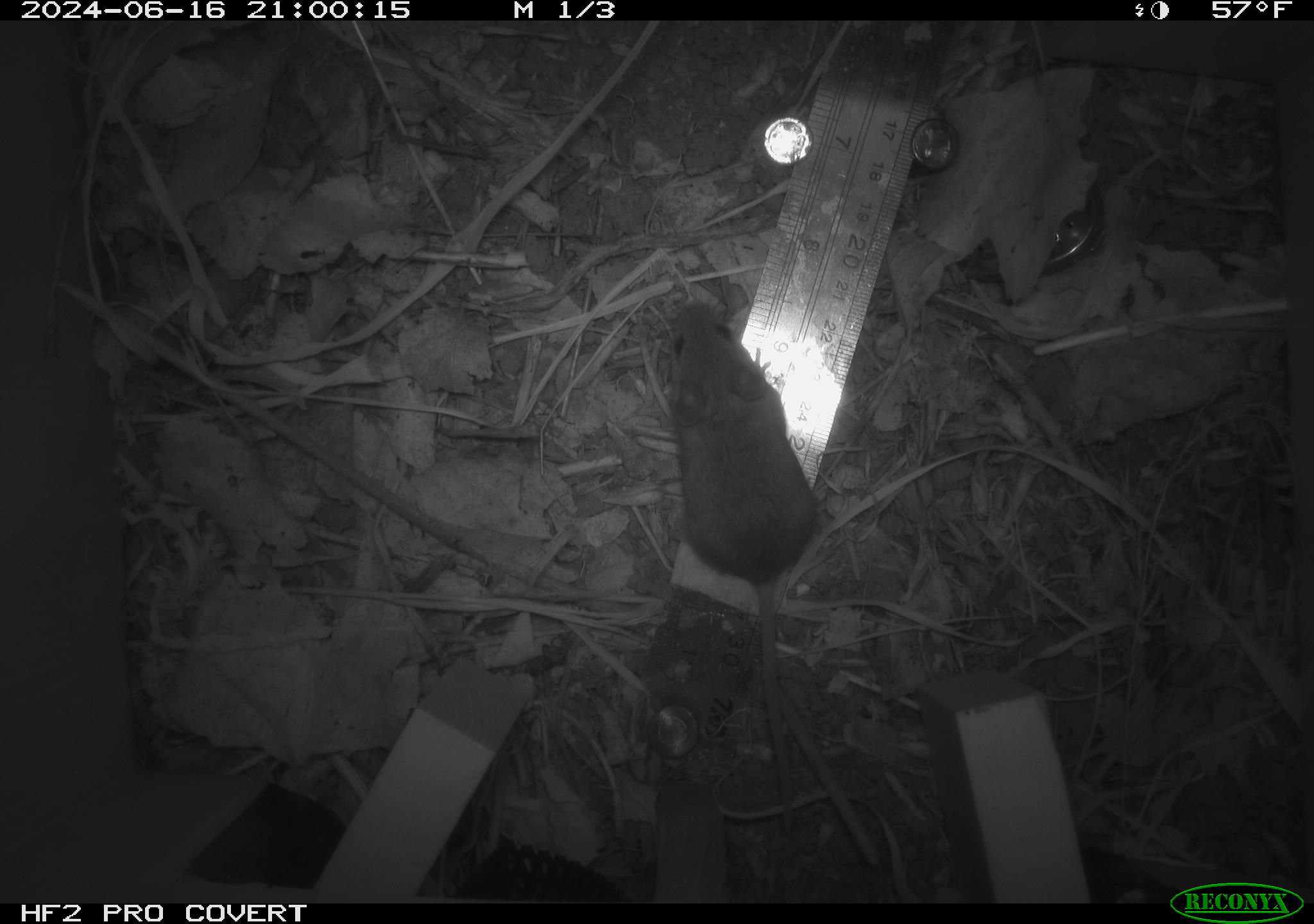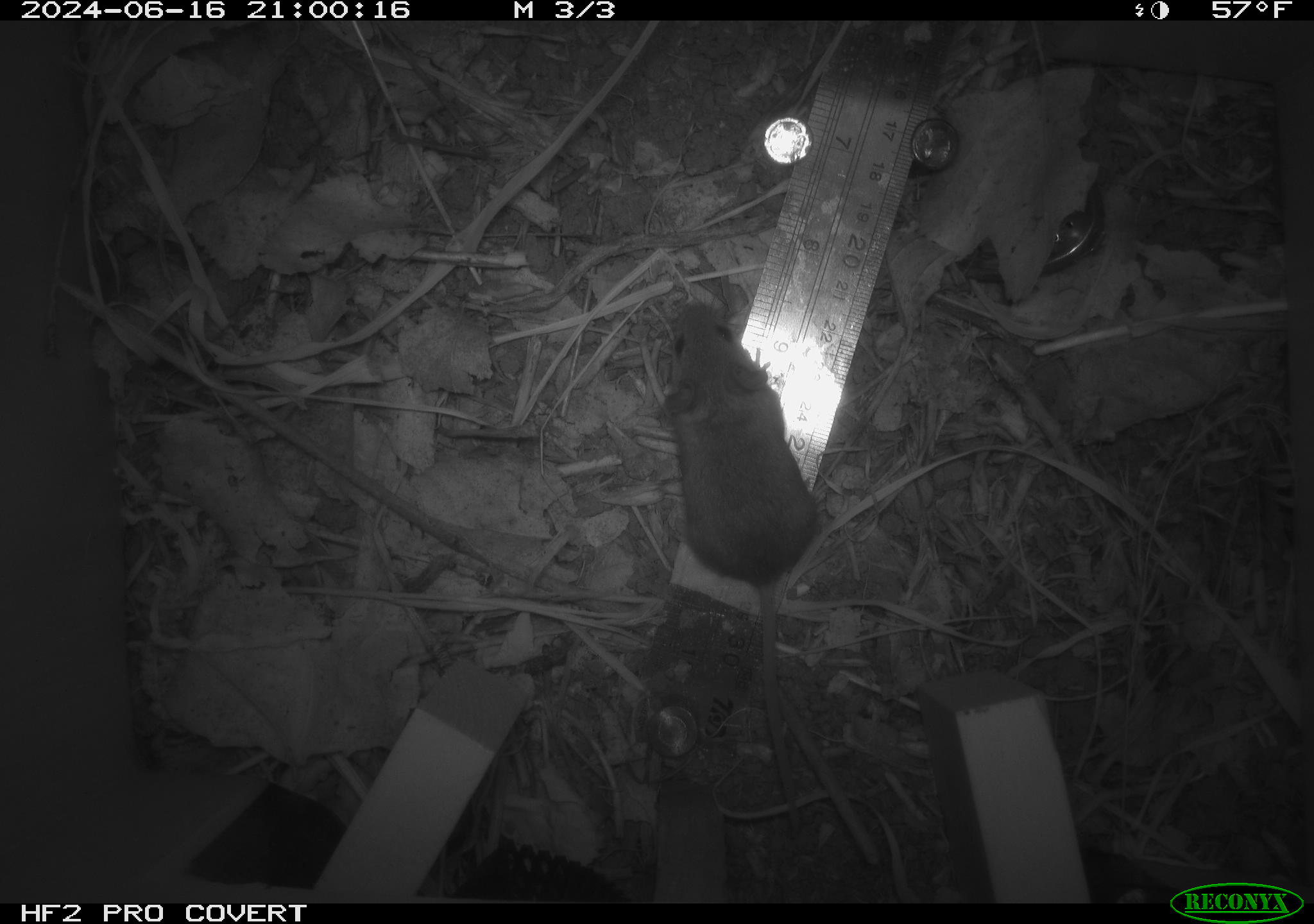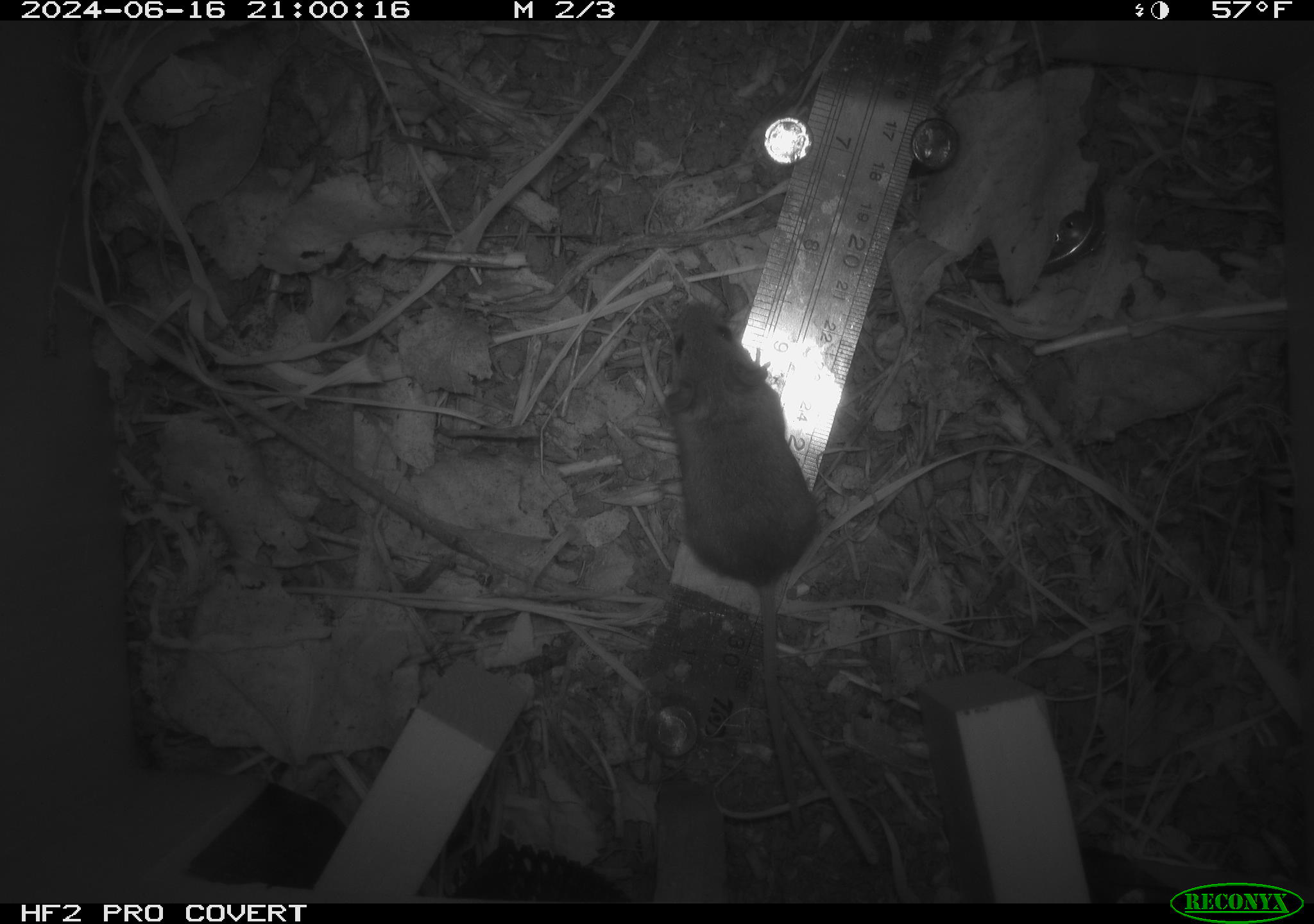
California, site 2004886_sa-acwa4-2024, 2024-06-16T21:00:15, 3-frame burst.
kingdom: Animalia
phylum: Chordata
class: Mammalia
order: Rodentia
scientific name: Rodentia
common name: mouse species